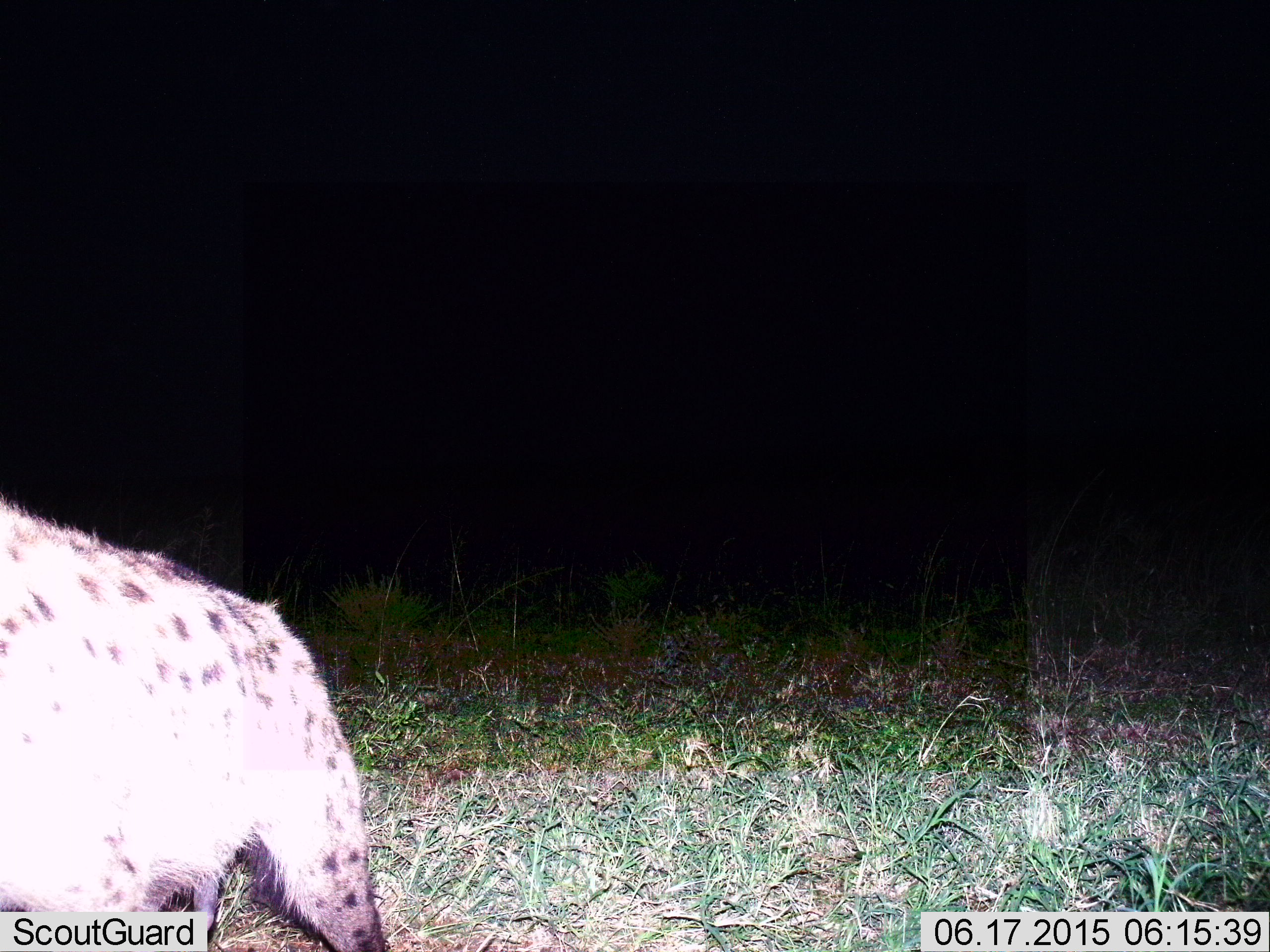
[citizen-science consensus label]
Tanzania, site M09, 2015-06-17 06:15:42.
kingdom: Animalia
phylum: Chordata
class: Mammalia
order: Carnivora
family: Hyaenidae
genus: Crocuta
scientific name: Crocuta crocuta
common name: spotted hyena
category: hyenaspotted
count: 1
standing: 70%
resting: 0%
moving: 30%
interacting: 0%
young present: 0%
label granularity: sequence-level